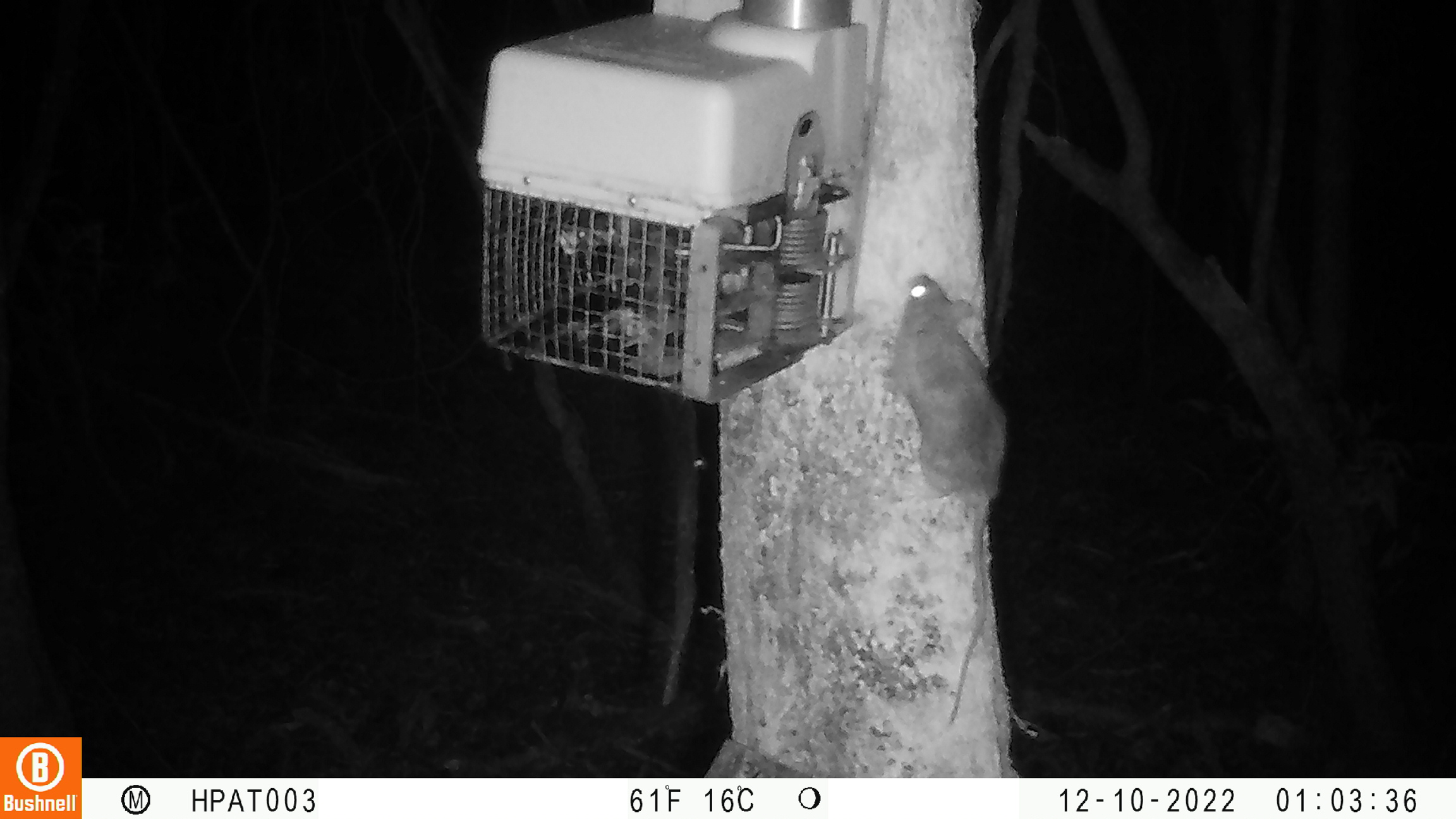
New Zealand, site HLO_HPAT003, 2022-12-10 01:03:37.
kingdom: Animalia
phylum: Chordata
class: Mammalia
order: Rodentia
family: Muridae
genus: Rattus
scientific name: Rattus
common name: rat